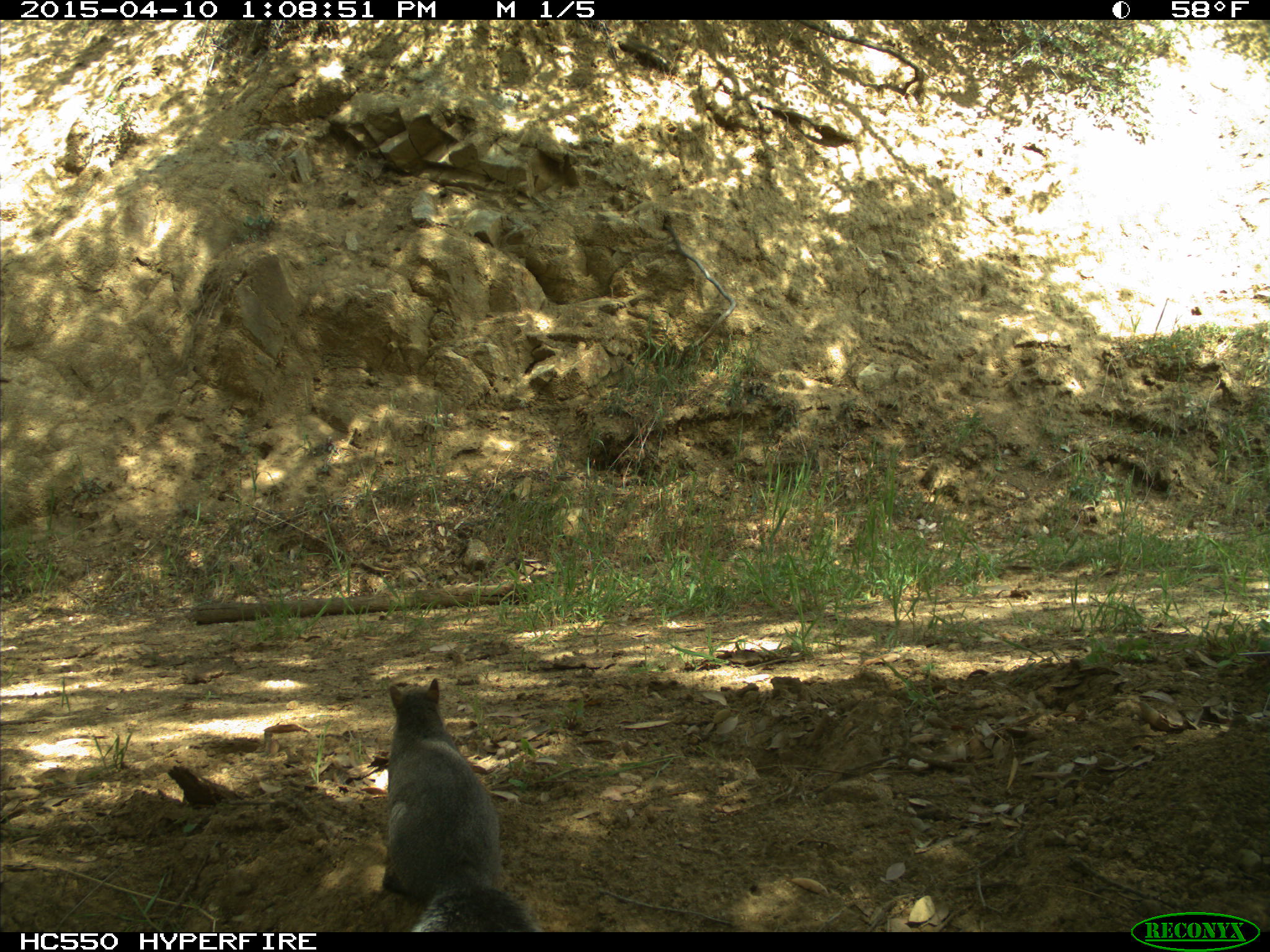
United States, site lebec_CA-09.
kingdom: Animalia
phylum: Chordata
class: Mammalia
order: Rodentia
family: Sciuridae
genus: Sciurus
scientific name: Sciurus carolinensis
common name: eastern gray squirrel